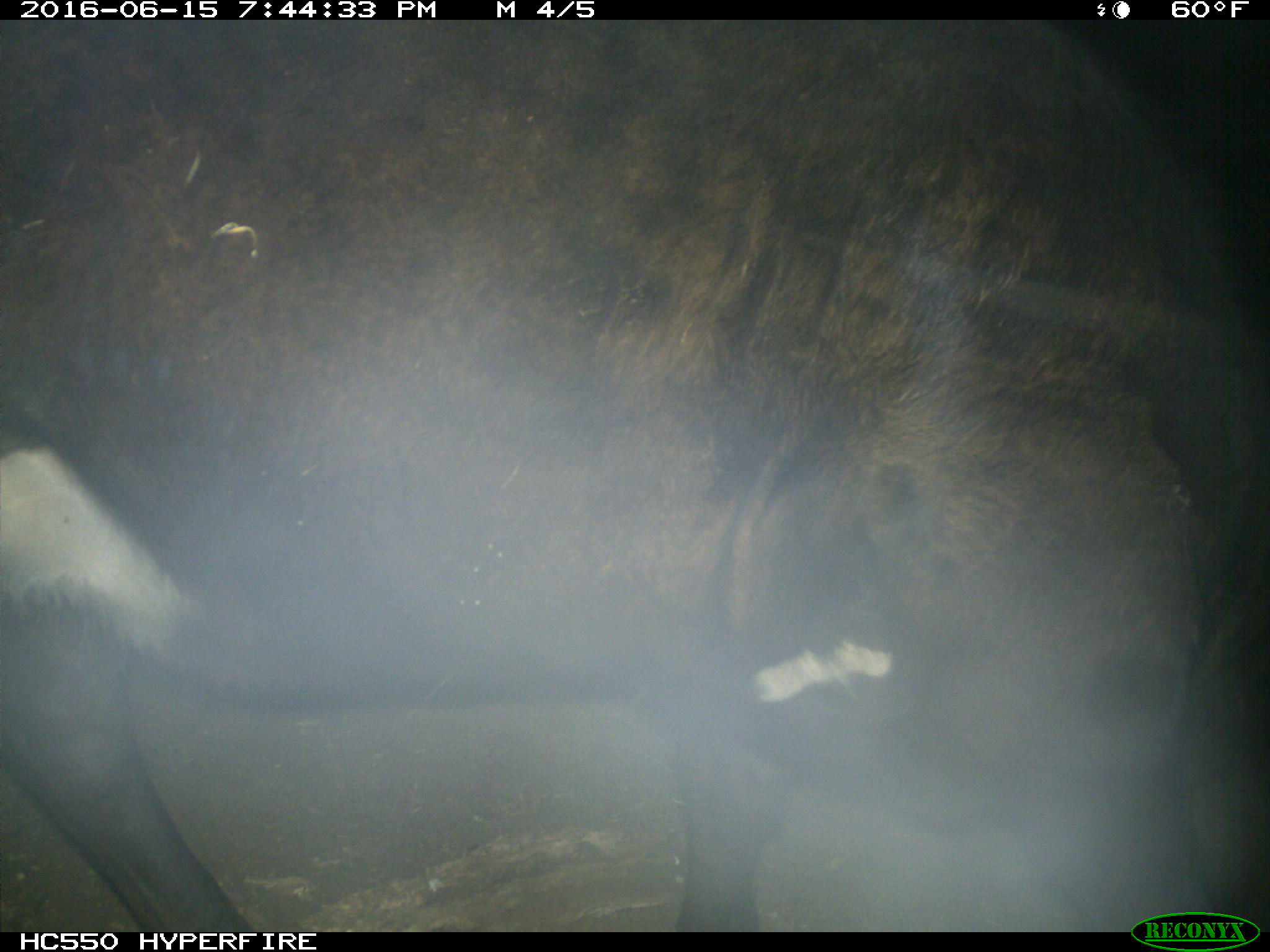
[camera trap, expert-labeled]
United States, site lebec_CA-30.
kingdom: Animalia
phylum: Chordata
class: Mammalia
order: Artiodactyla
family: Bovidae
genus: Bos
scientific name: Bos taurus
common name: domestic cow